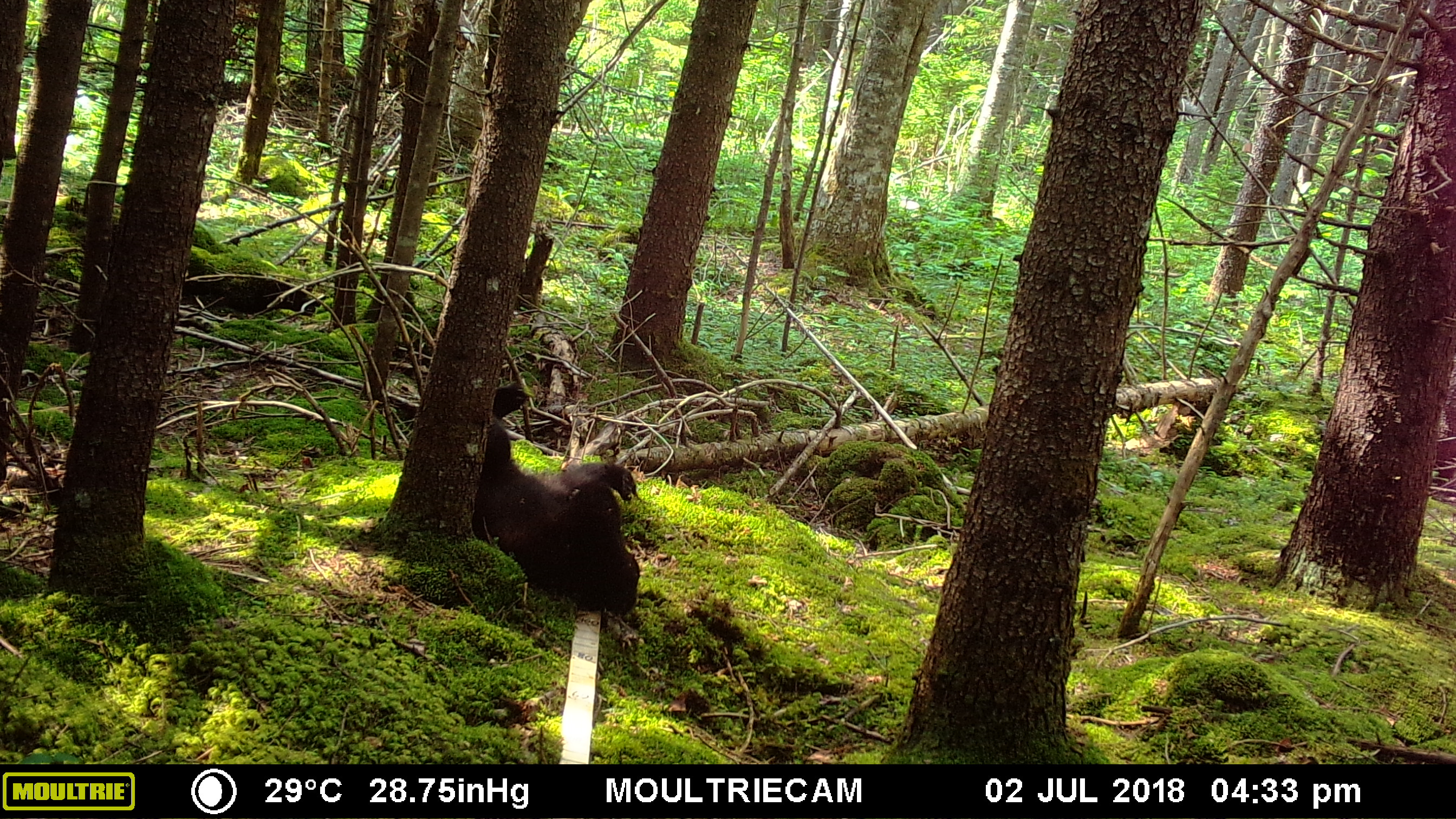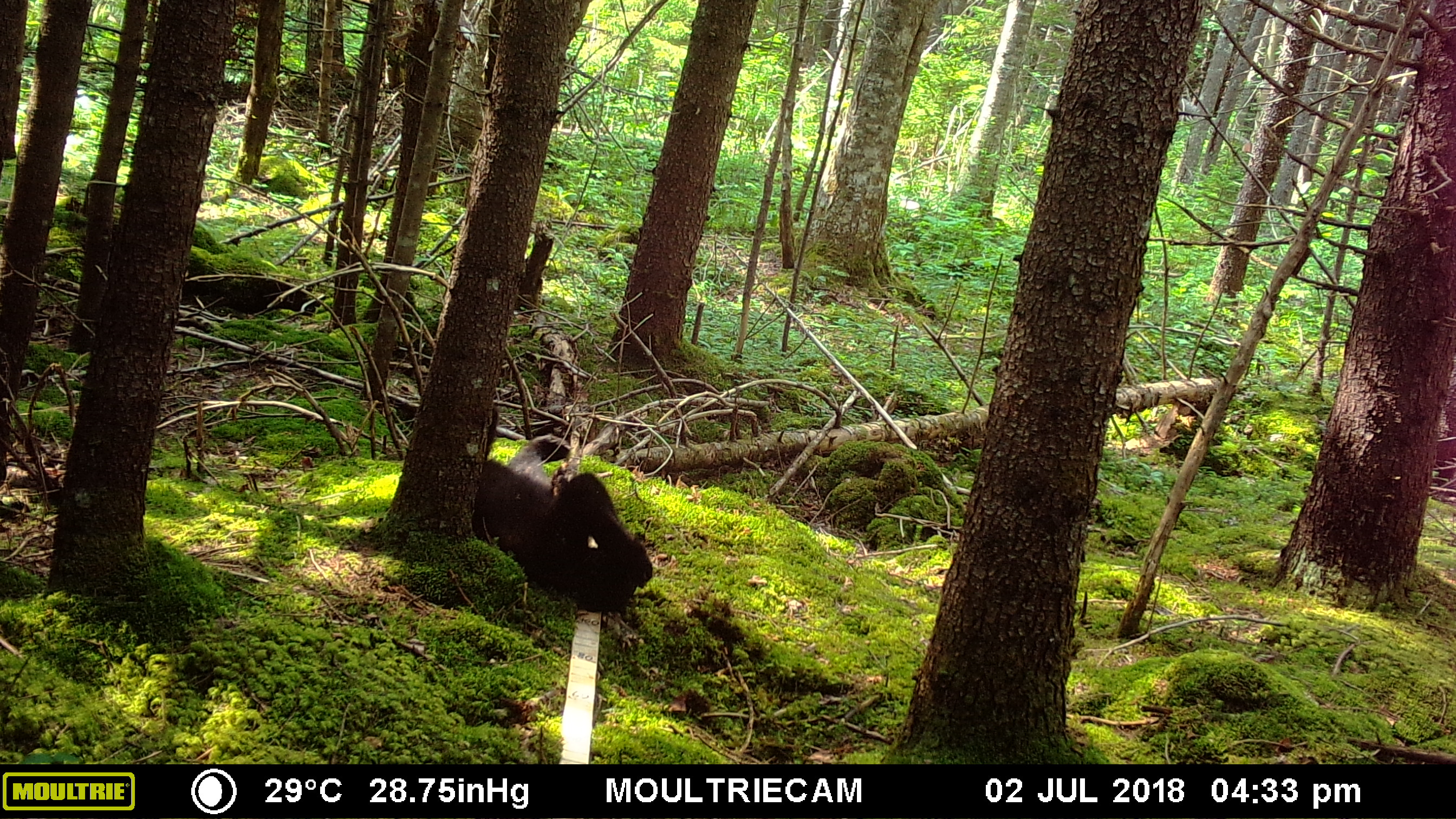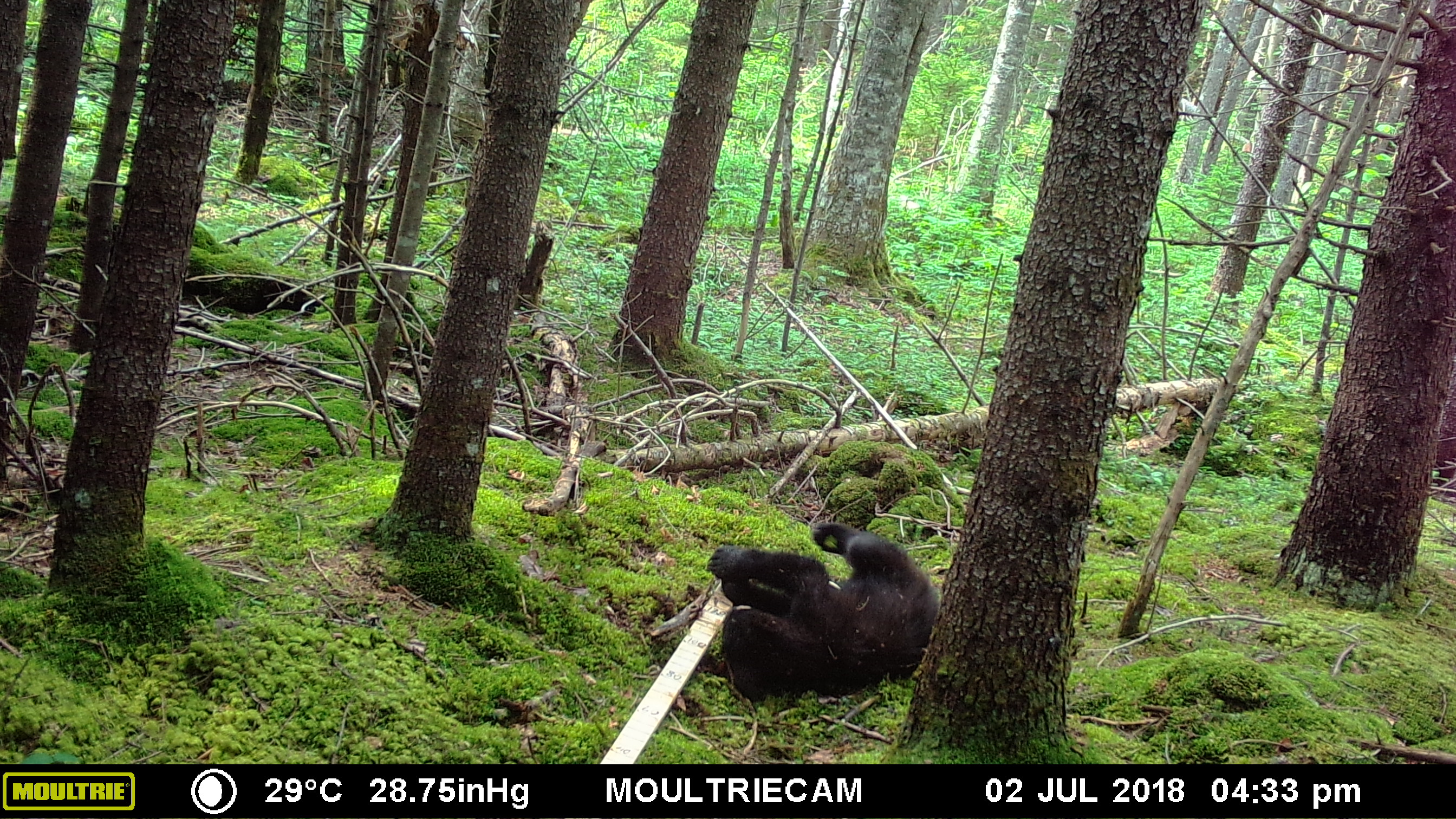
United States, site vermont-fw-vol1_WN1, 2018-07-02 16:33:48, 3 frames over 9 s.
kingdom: Animalia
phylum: Chordata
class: Mammalia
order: Carnivora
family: Ursidae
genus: Ursus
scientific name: Ursus americanus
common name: black bear